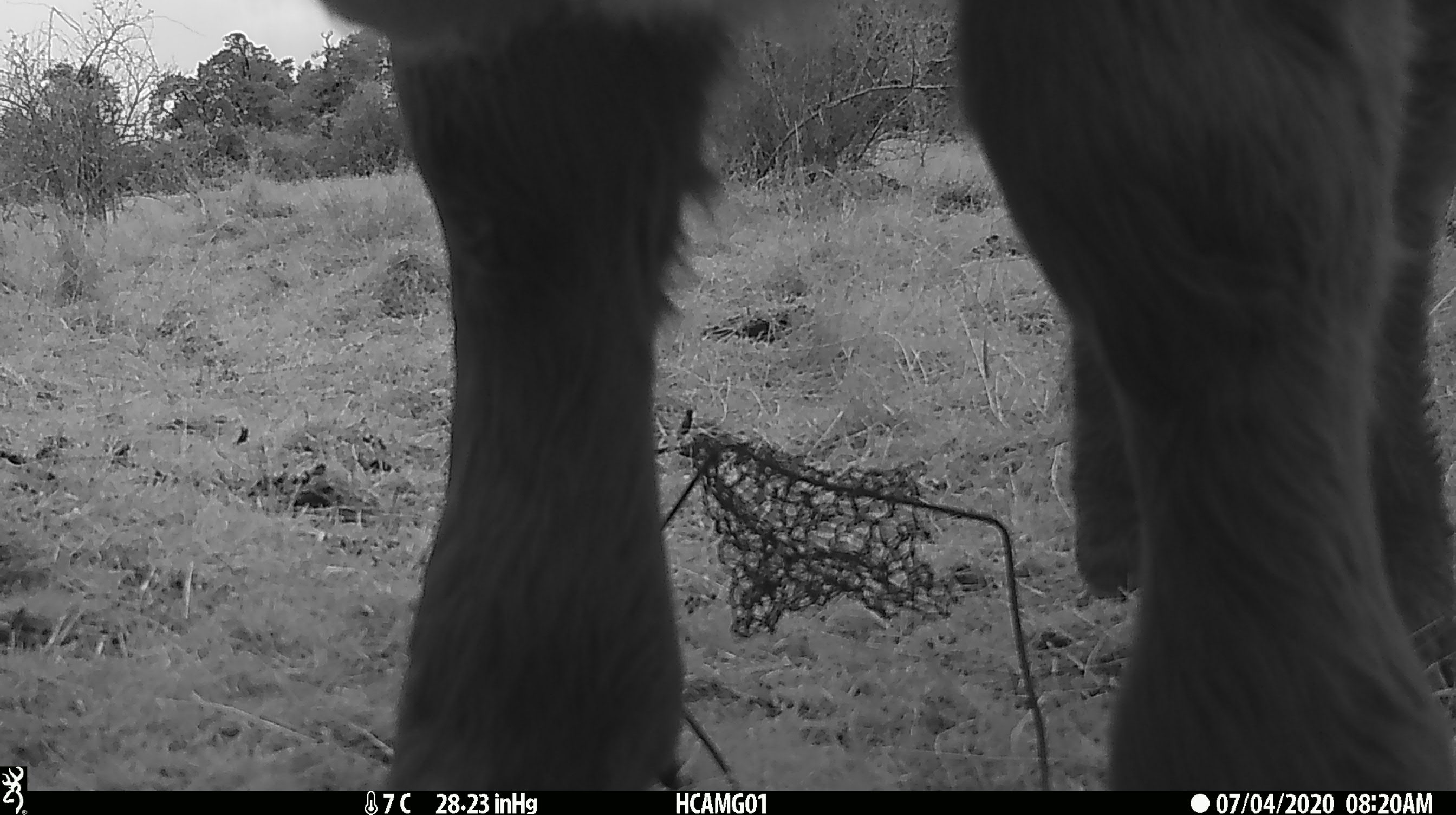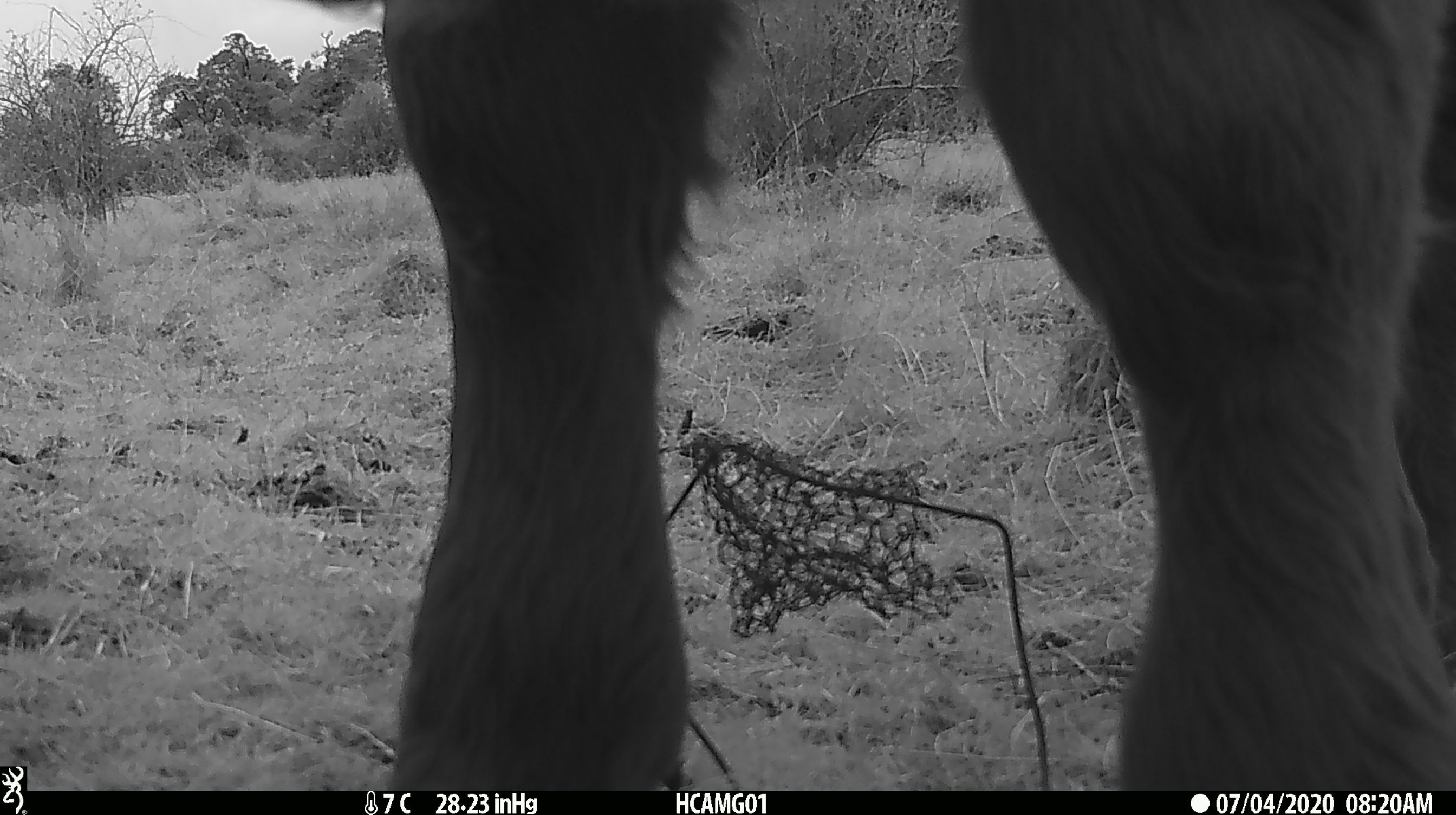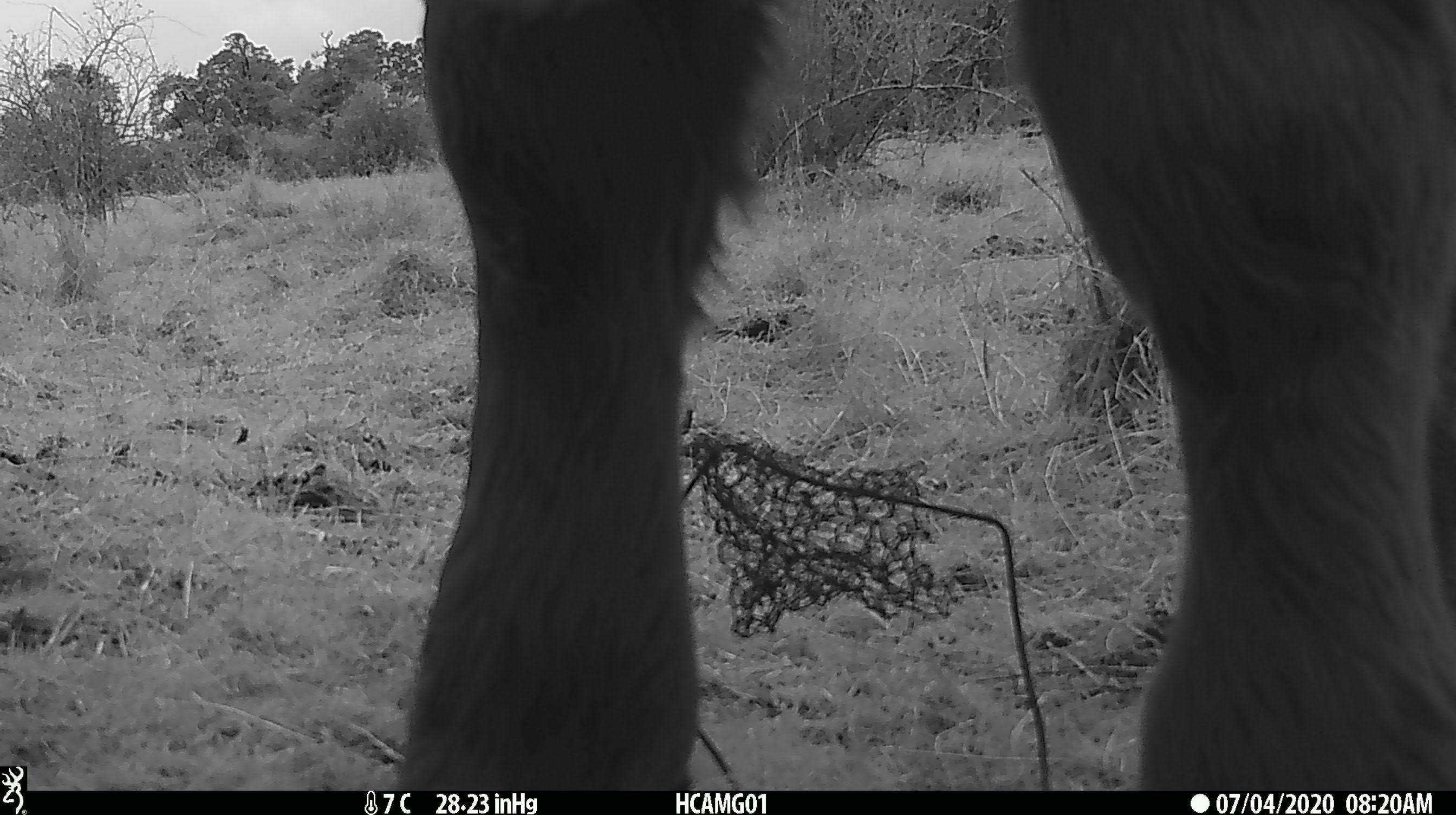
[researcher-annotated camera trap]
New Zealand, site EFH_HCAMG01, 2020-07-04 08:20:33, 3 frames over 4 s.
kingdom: Animalia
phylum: Chordata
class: Mammalia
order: Artiodactyla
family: Bovidae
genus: Bos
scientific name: Bos taurus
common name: domestic cow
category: cow